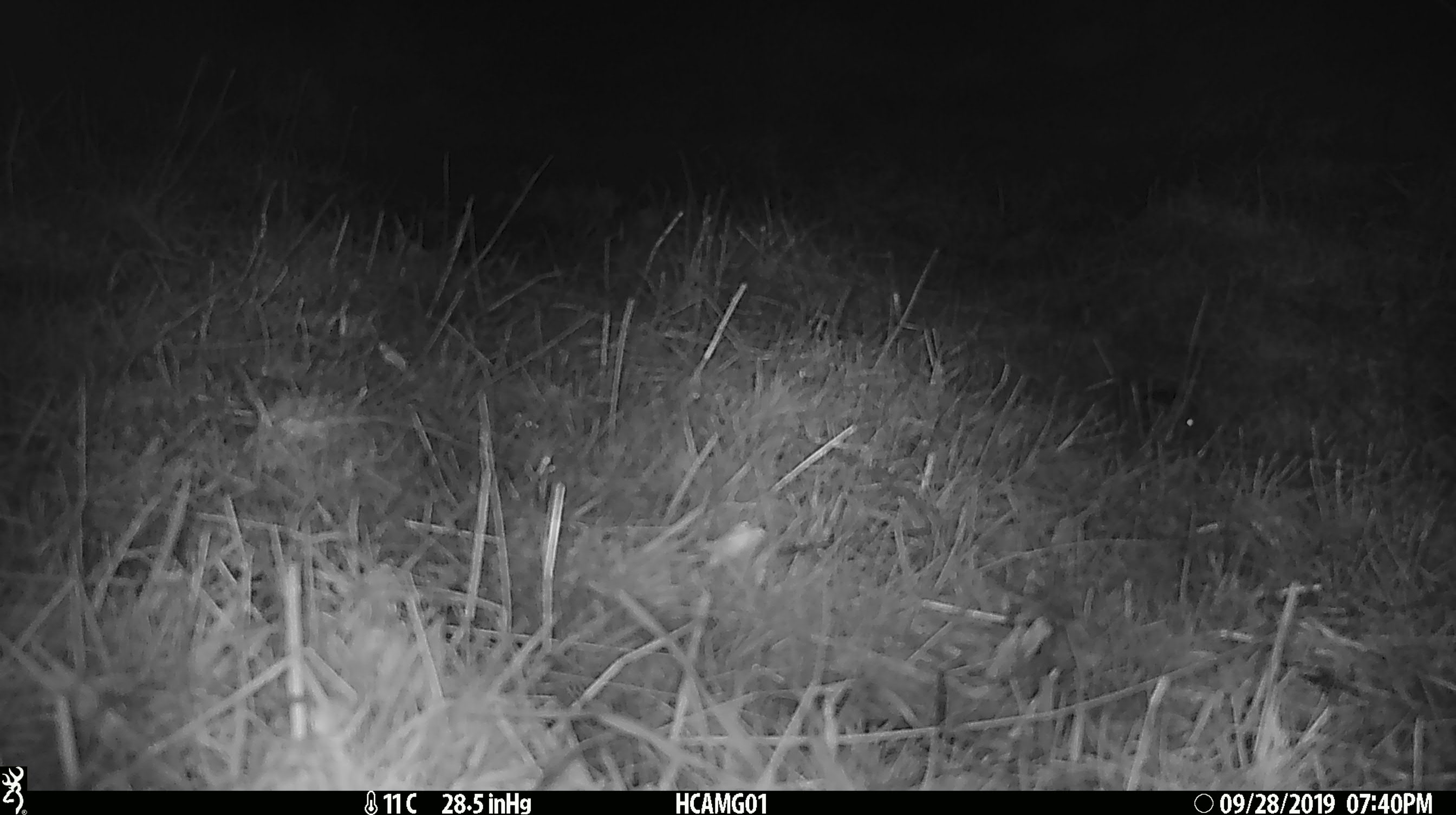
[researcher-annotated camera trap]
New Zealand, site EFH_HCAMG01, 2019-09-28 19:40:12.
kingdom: Animalia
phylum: Chordata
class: Mammalia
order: Rodentia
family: Muridae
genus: Mus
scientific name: Mus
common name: mouse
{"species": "mouse (Mus)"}